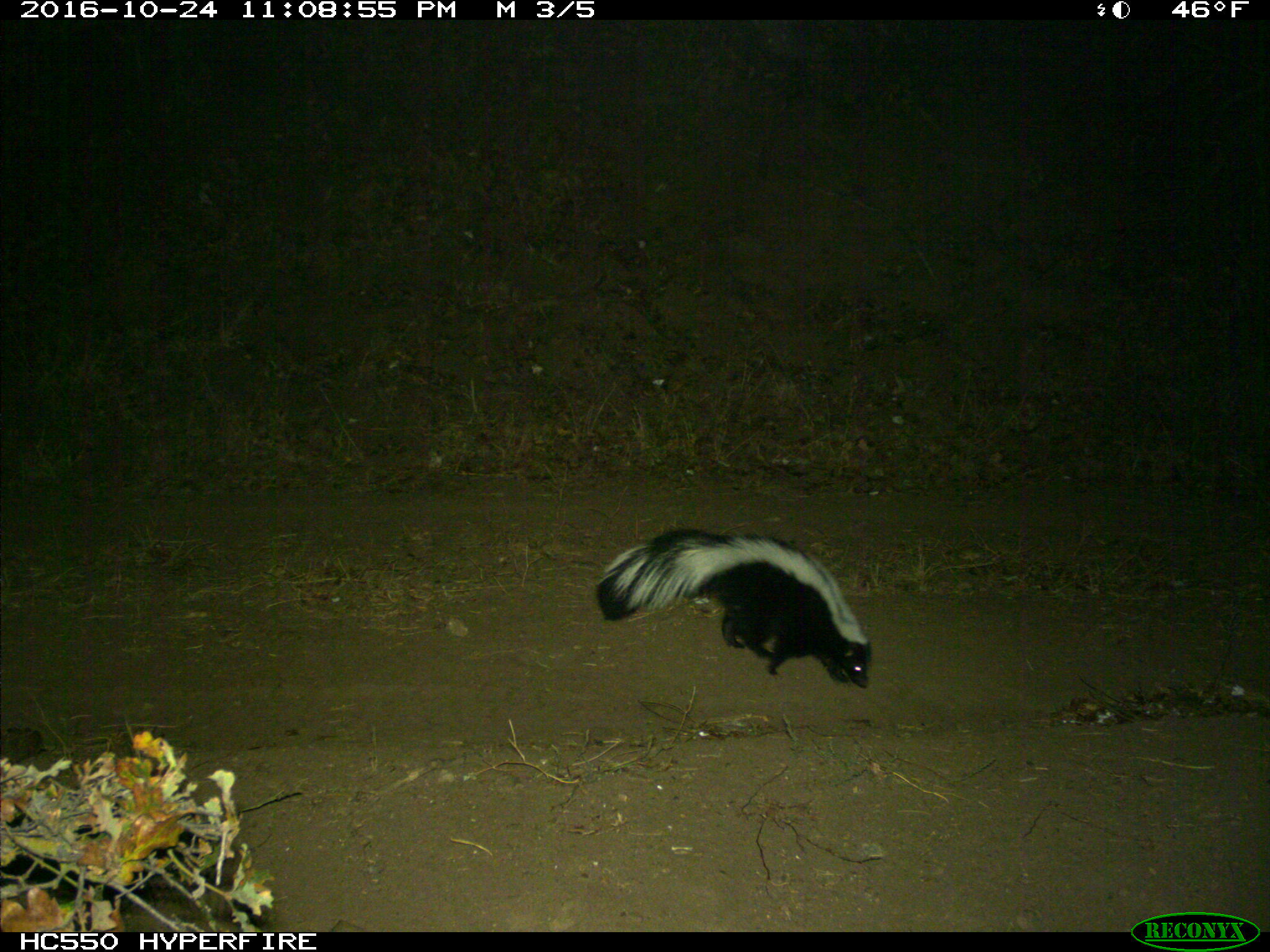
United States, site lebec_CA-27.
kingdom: Animalia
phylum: Chordata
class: Mammalia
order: Carnivora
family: Mephitidae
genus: Mephitis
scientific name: Mephitis mephitis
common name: striped skunk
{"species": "Mephitis mephitis (striped skunk)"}